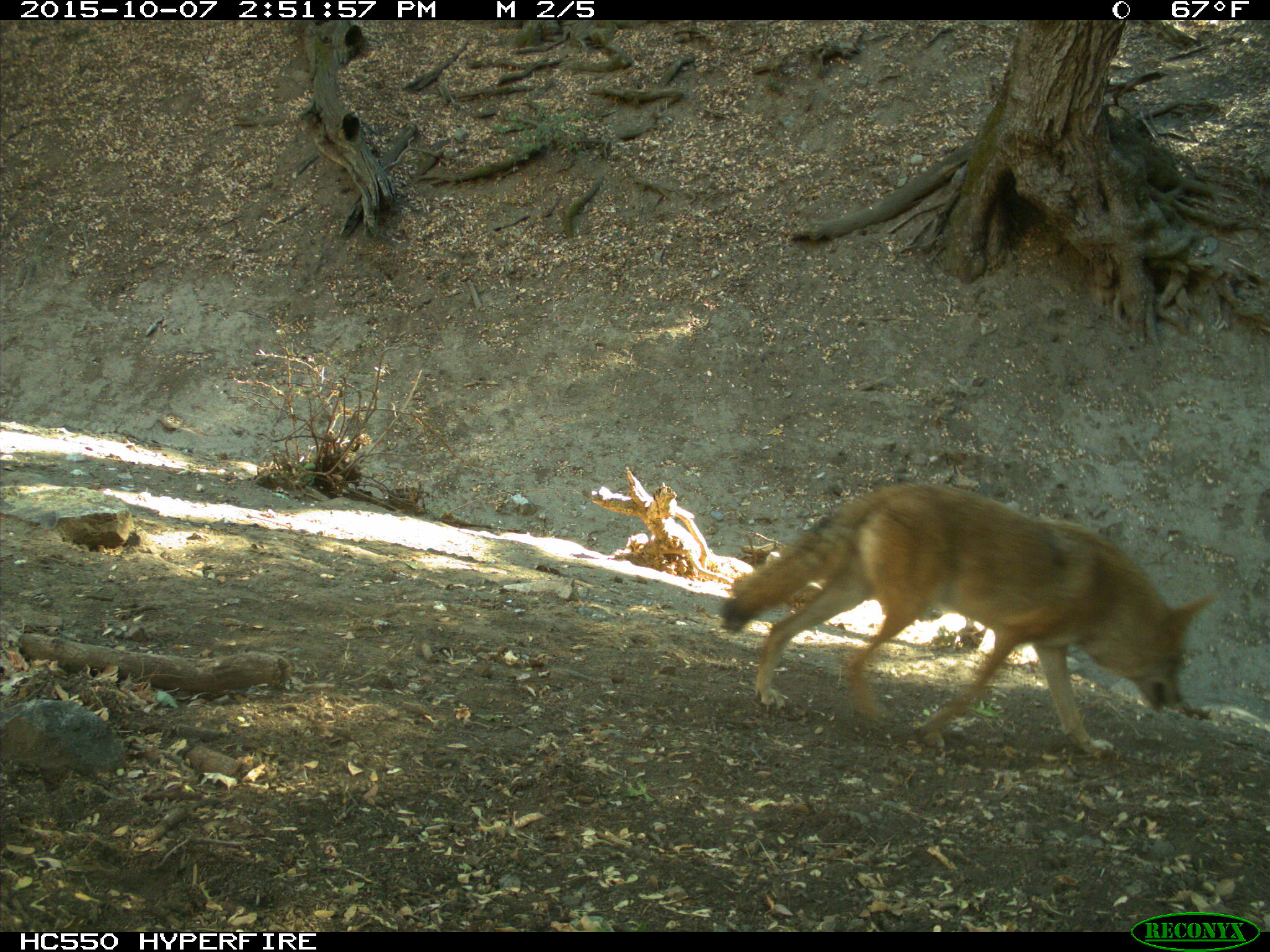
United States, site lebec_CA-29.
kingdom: Animalia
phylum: Chordata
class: Mammalia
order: Carnivora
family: Canidae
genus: Canis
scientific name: Canis latrans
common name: coyote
Canis latrans (coyote).